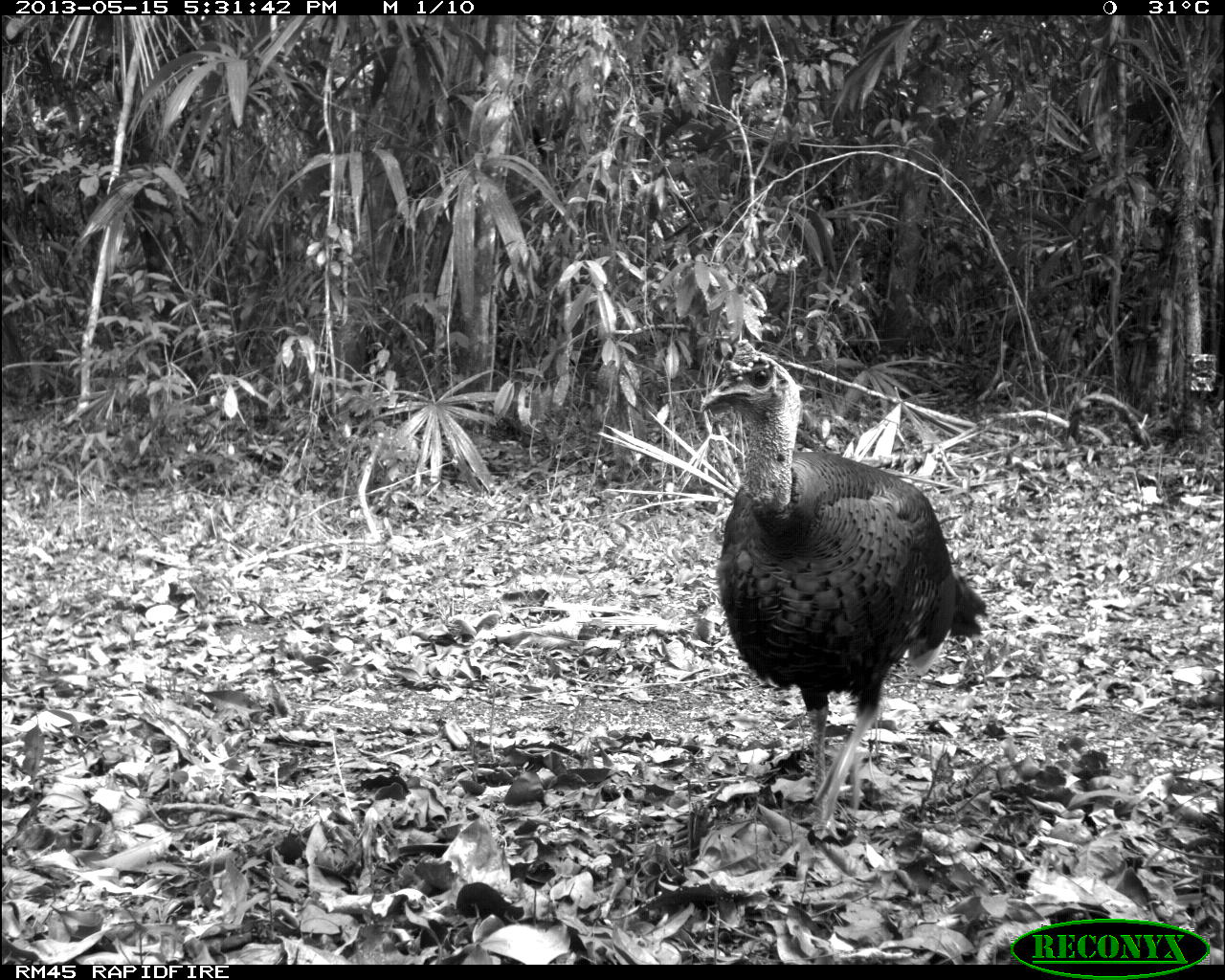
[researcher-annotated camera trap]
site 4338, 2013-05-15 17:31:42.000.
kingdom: Animalia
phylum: Chordata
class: Aves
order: Galliformes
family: Phasianidae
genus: Meleagris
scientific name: Meleagris ocellata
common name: ocellated turkey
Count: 1.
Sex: male.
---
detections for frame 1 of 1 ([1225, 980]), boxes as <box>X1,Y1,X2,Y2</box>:
meleagris ocellata: <box>700,339,992,844</box>